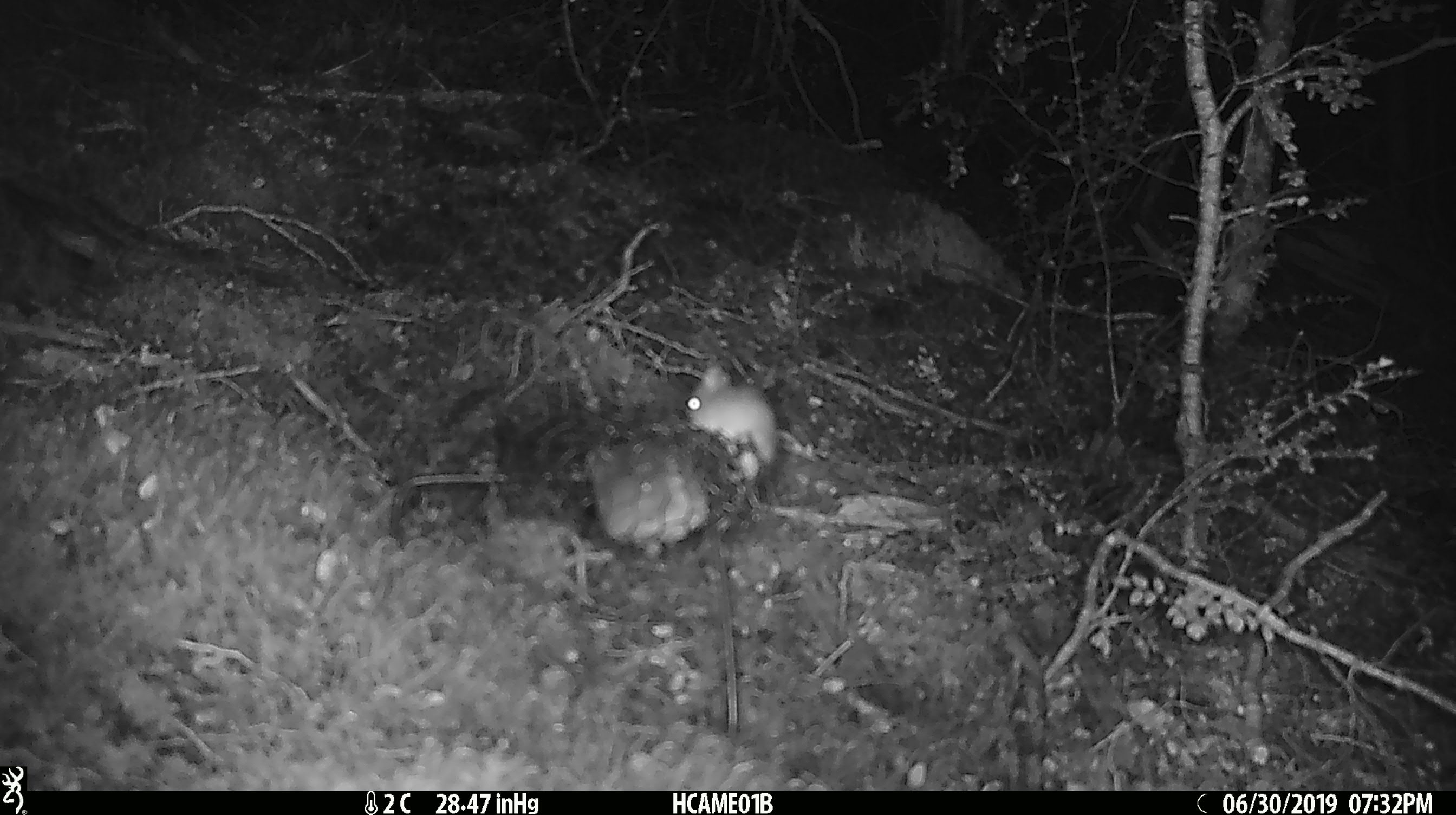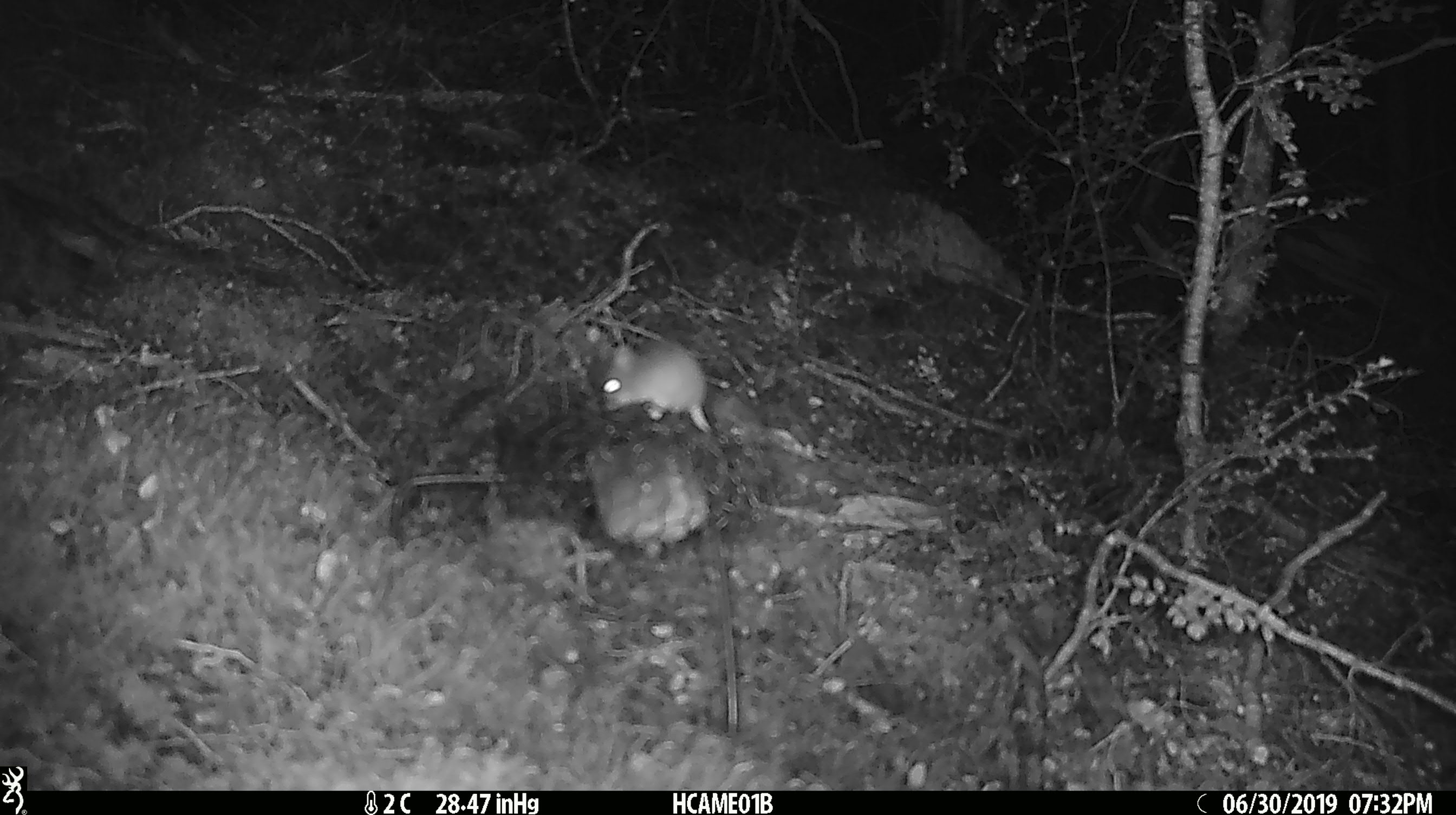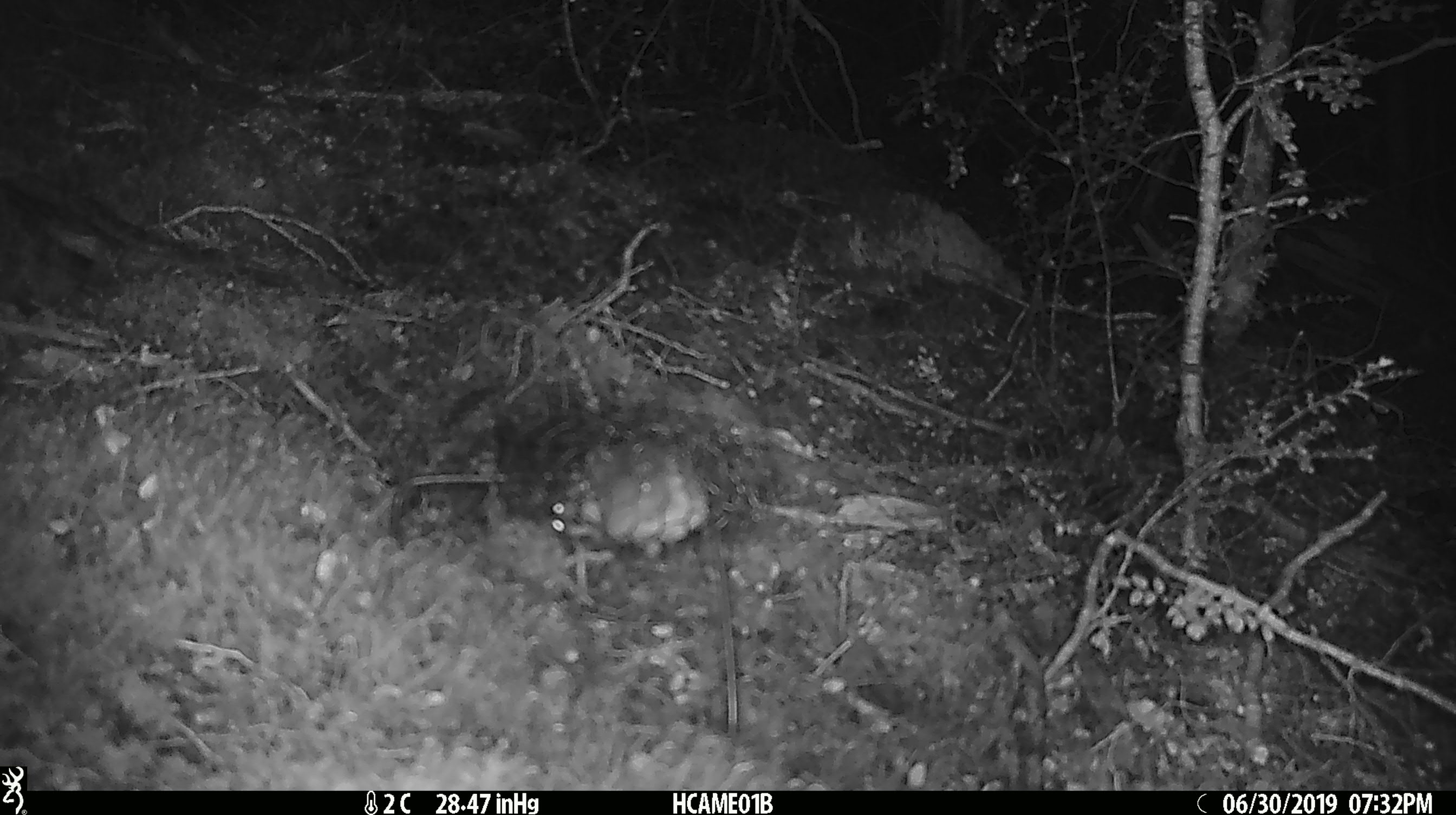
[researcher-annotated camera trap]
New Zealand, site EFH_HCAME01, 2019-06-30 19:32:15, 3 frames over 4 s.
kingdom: Animalia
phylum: Chordata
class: Mammalia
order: Rodentia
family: Muridae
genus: Mus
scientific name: Mus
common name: mouse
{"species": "mouse (Mus)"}